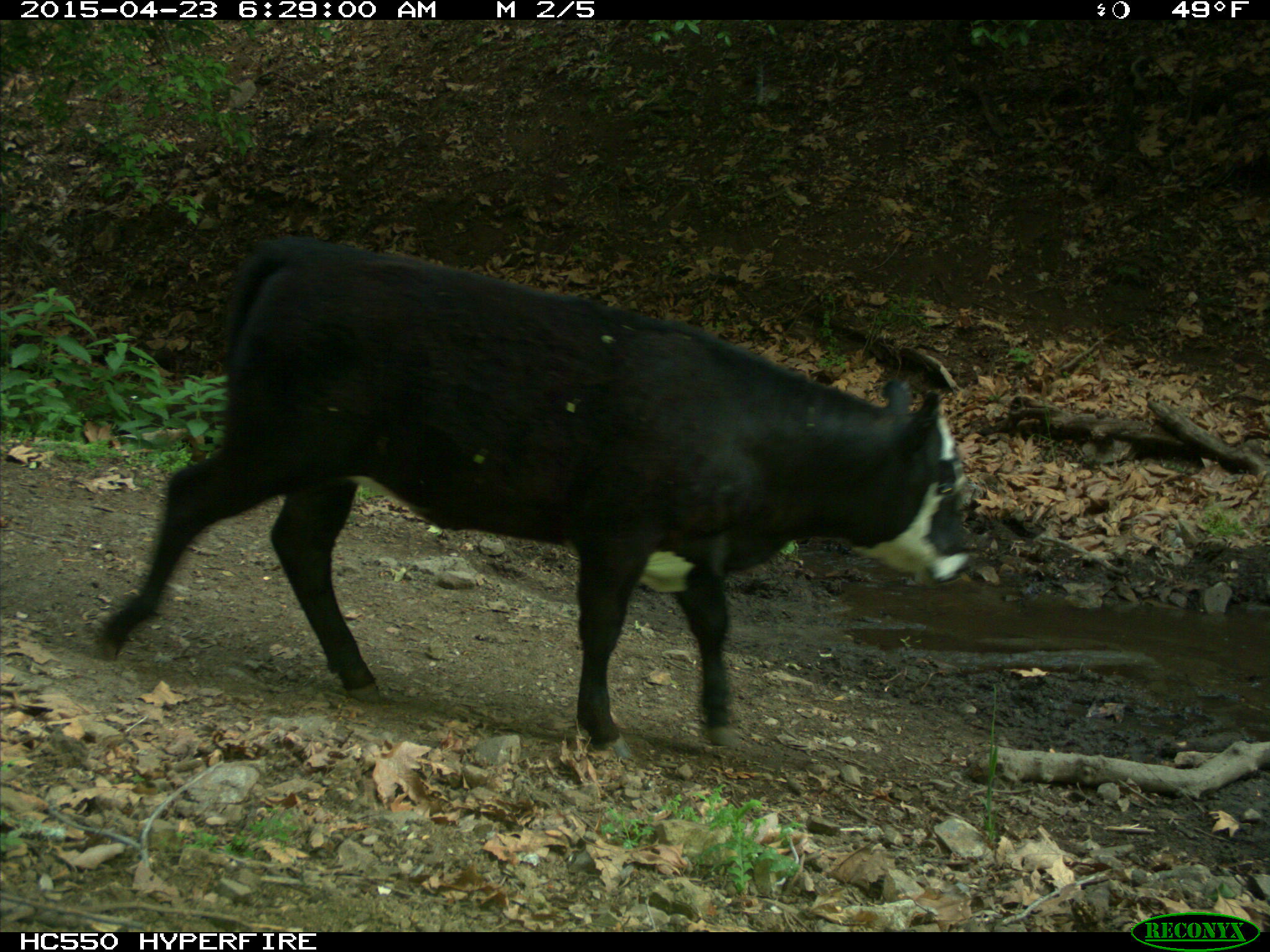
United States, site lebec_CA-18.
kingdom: Animalia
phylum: Chordata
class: Mammalia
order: Artiodactyla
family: Bovidae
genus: Bos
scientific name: Bos taurus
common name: domestic cow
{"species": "Bos taurus (domestic cow)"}